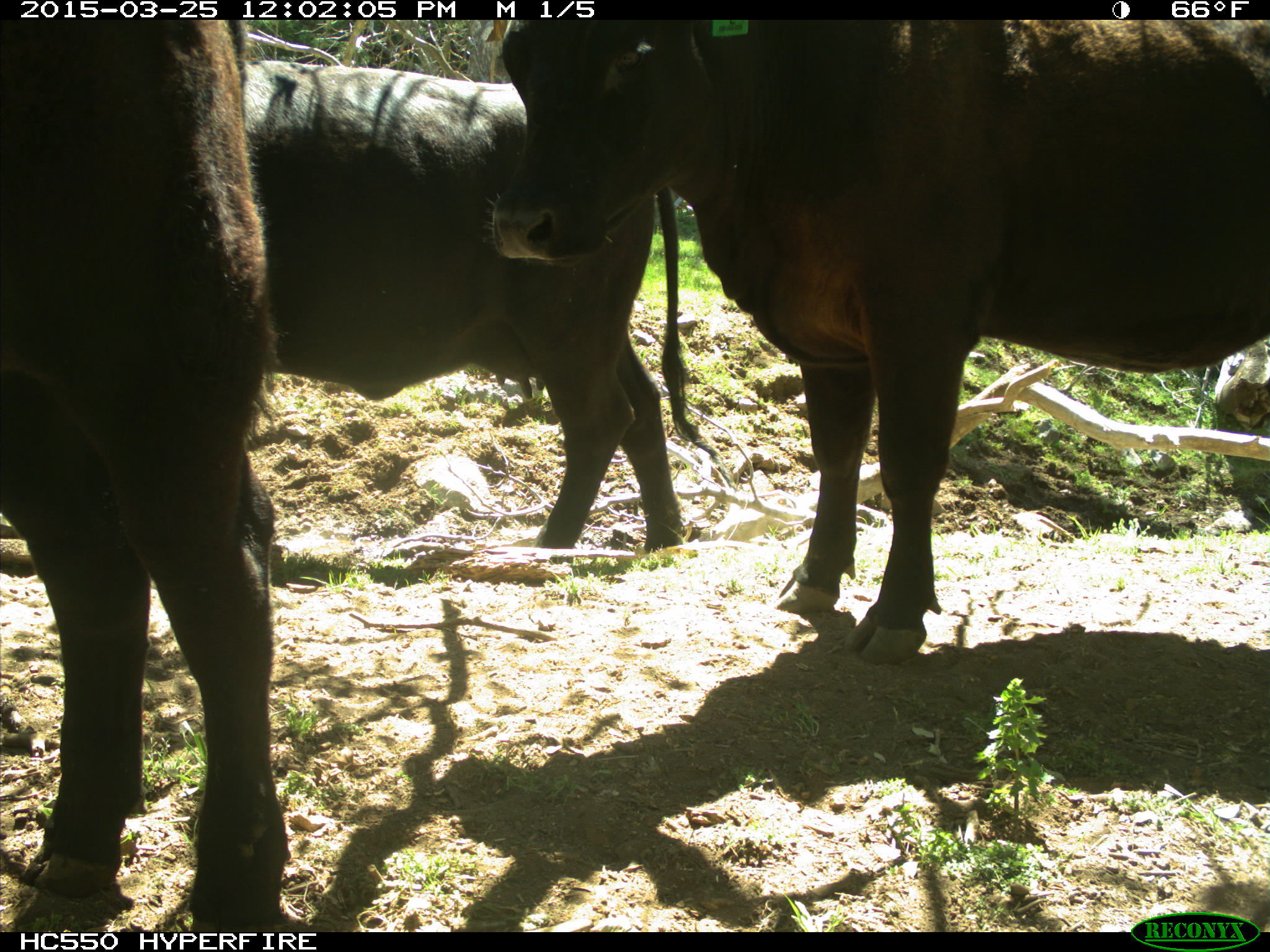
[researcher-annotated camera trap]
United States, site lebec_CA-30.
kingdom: Animalia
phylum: Chordata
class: Mammalia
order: Artiodactyla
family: Bovidae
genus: Bos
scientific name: Bos taurus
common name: domestic cow